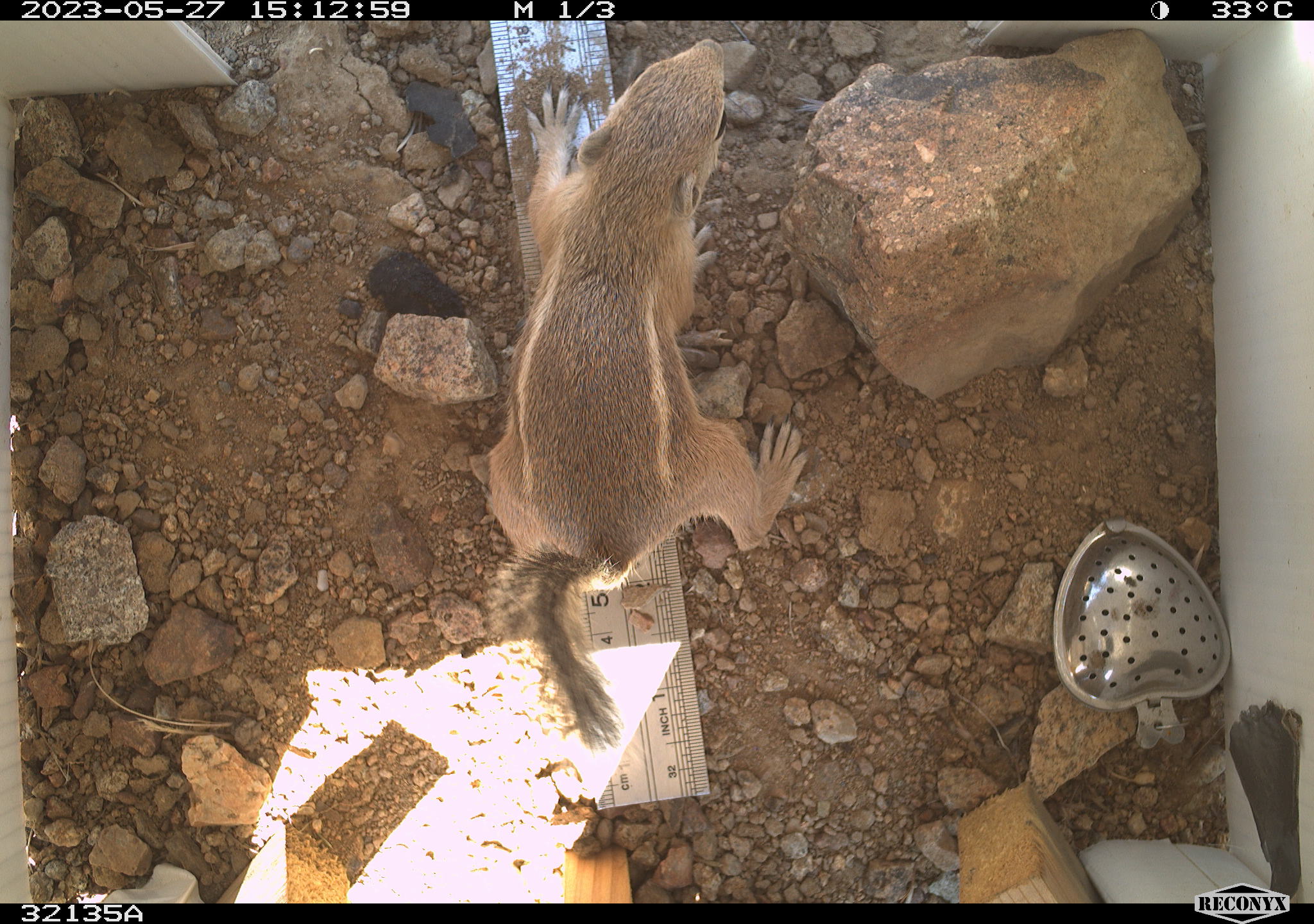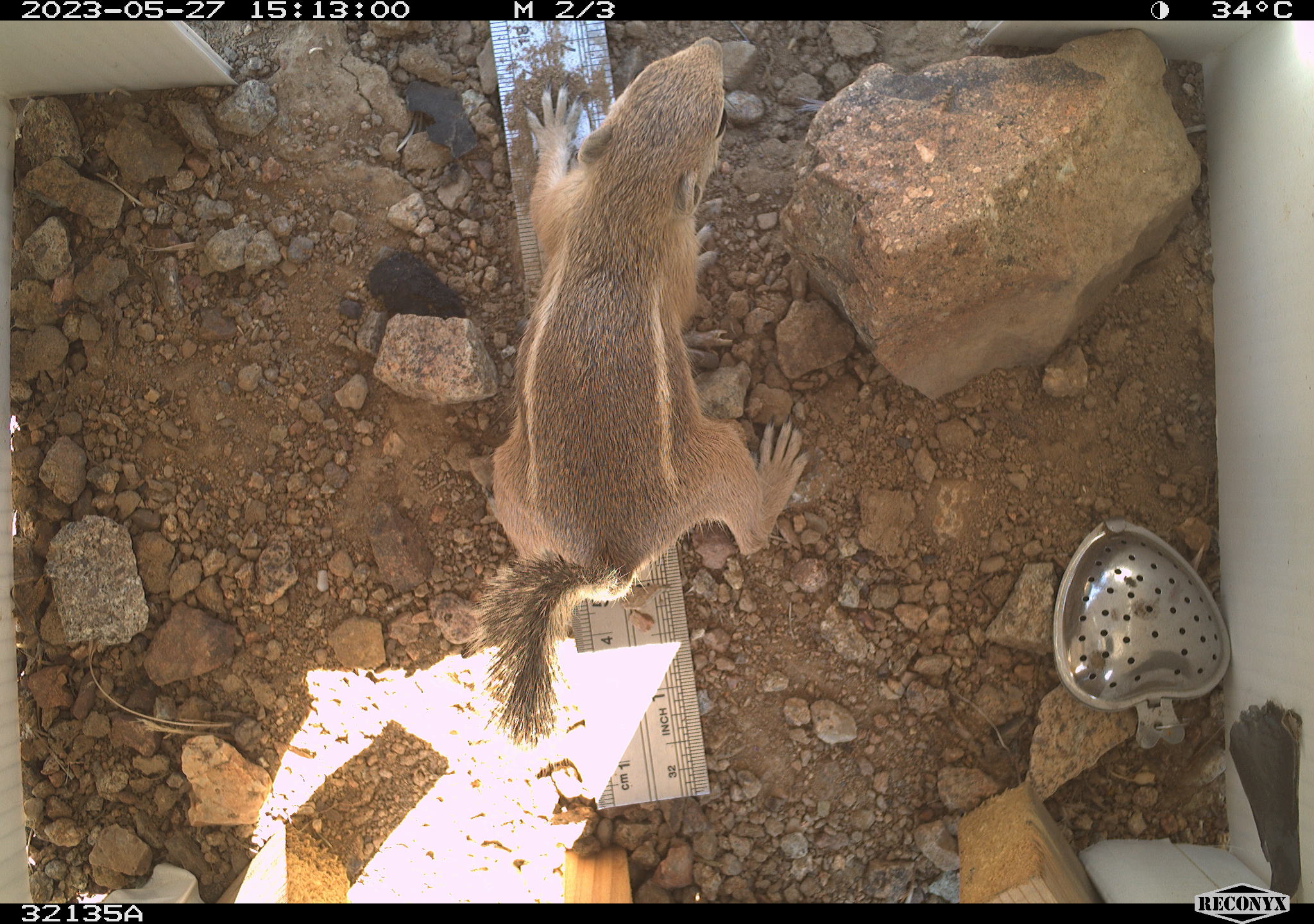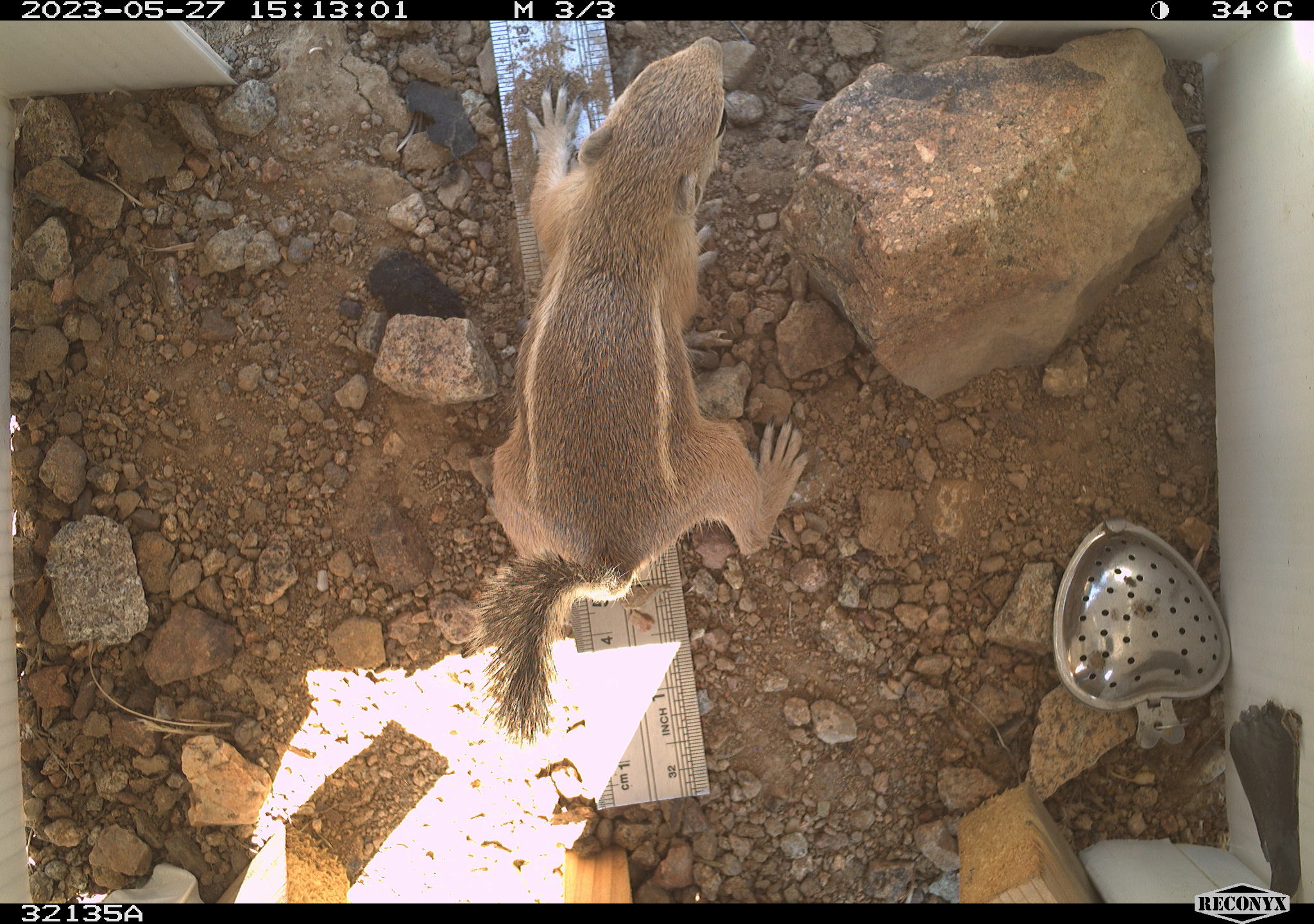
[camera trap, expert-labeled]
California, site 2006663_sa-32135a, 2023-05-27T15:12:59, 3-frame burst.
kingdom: Animalia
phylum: Chordata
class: Mammalia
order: Rodentia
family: Sciuridae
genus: Ammospermophilus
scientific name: Ammospermophilus leucurus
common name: white-tailed antelope squirrel